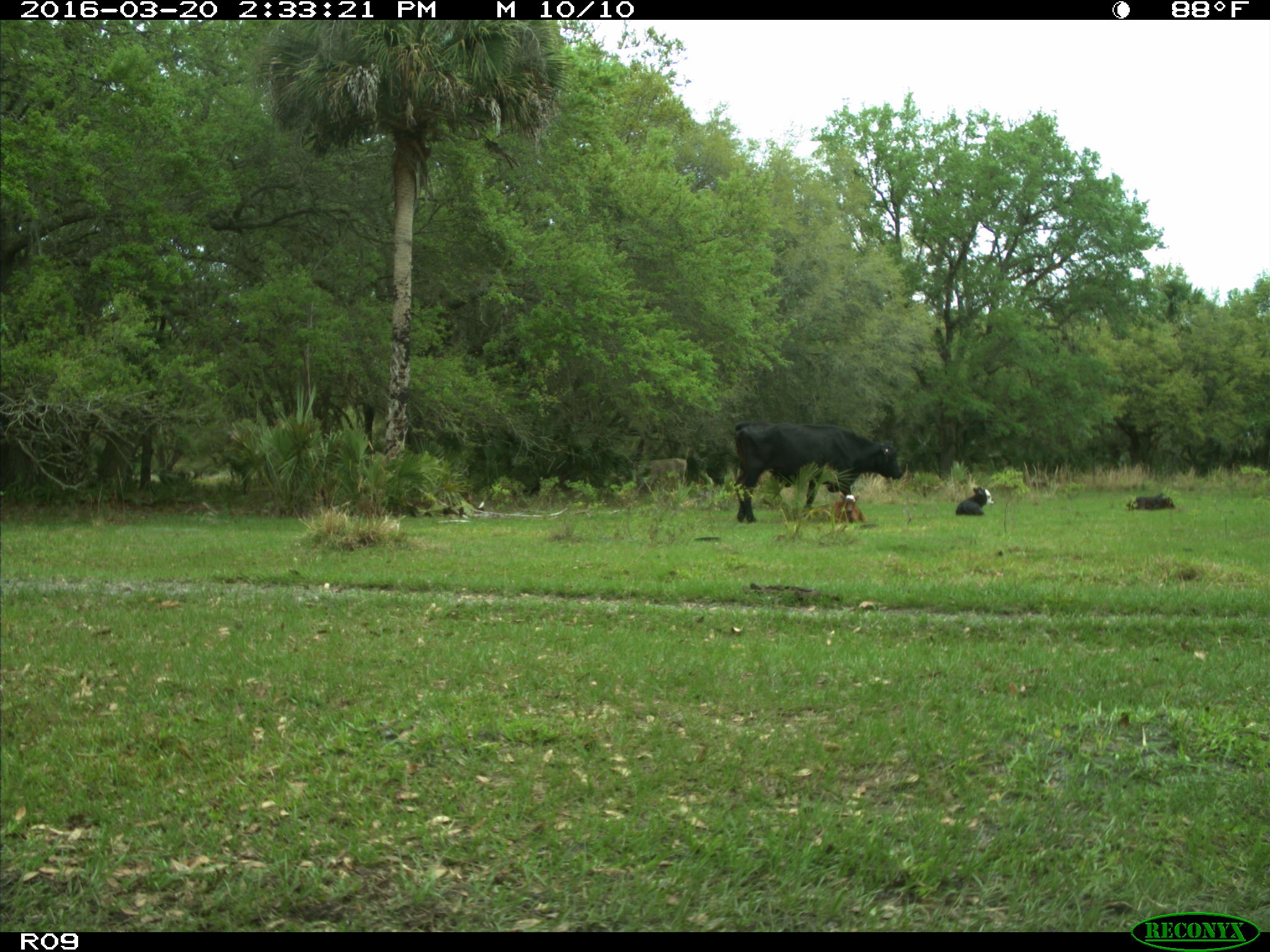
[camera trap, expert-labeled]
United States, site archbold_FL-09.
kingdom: Animalia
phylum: Chordata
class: Mammalia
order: Artiodactyla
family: Bovidae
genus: Bos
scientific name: Bos taurus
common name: domestic cow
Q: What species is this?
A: Bos taurus (domestic cow).